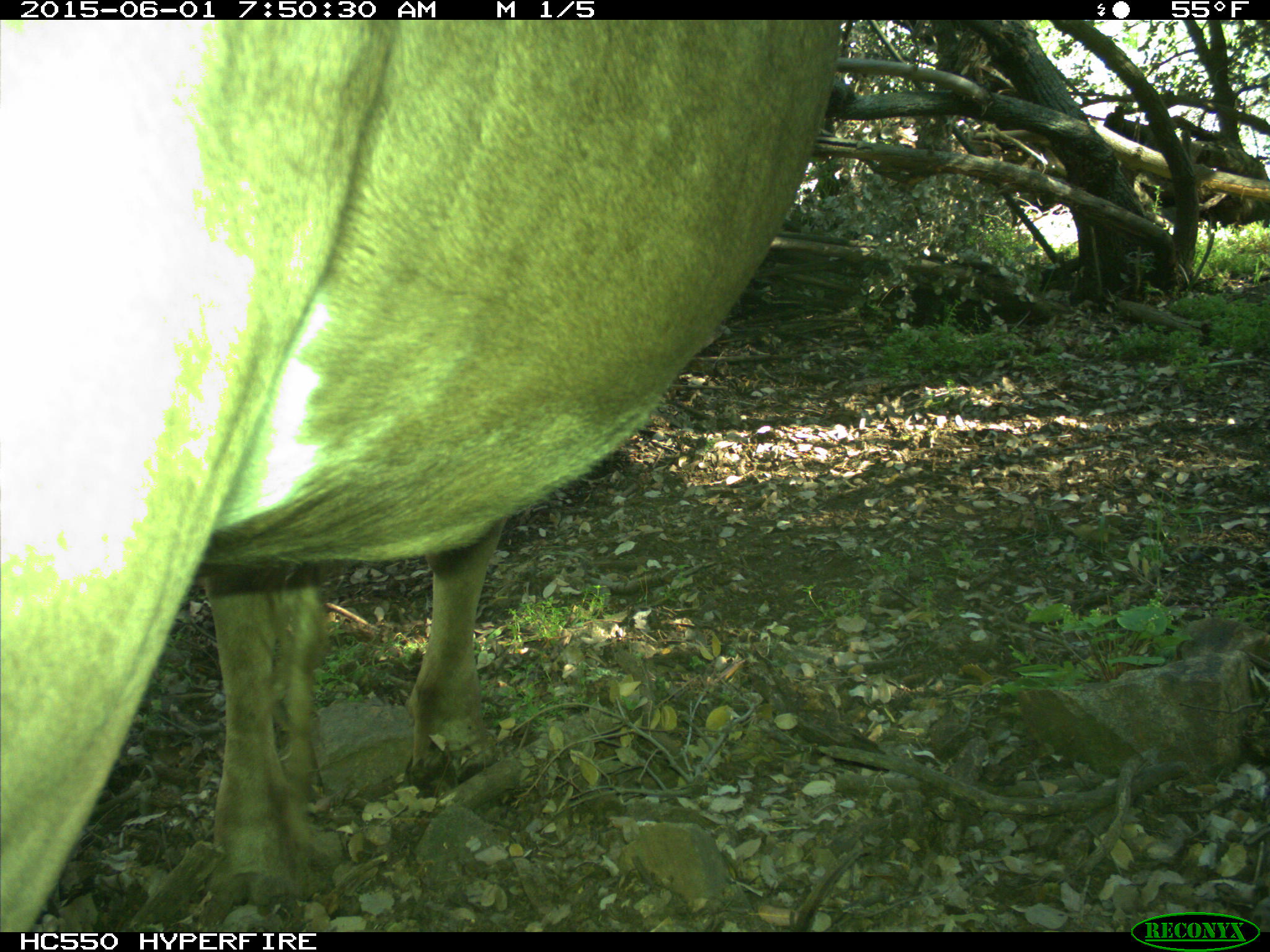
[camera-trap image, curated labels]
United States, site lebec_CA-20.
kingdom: Animalia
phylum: Chordata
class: Mammalia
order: Artiodactyla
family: Bovidae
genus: Bos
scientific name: Bos taurus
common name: domestic cow